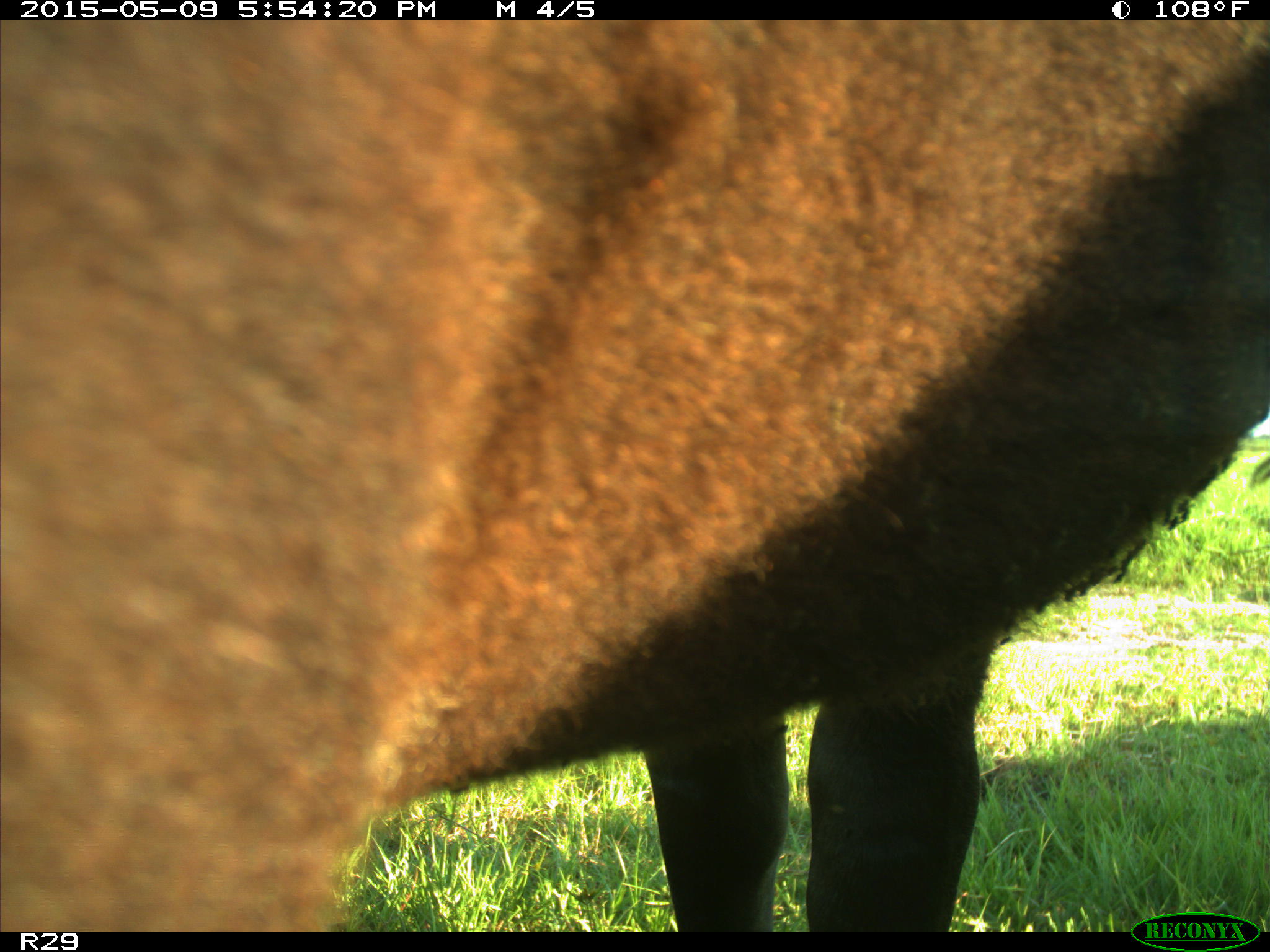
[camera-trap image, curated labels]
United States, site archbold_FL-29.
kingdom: Animalia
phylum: Chordata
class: Mammalia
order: Artiodactyla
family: Bovidae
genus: Bos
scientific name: Bos taurus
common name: domestic cow